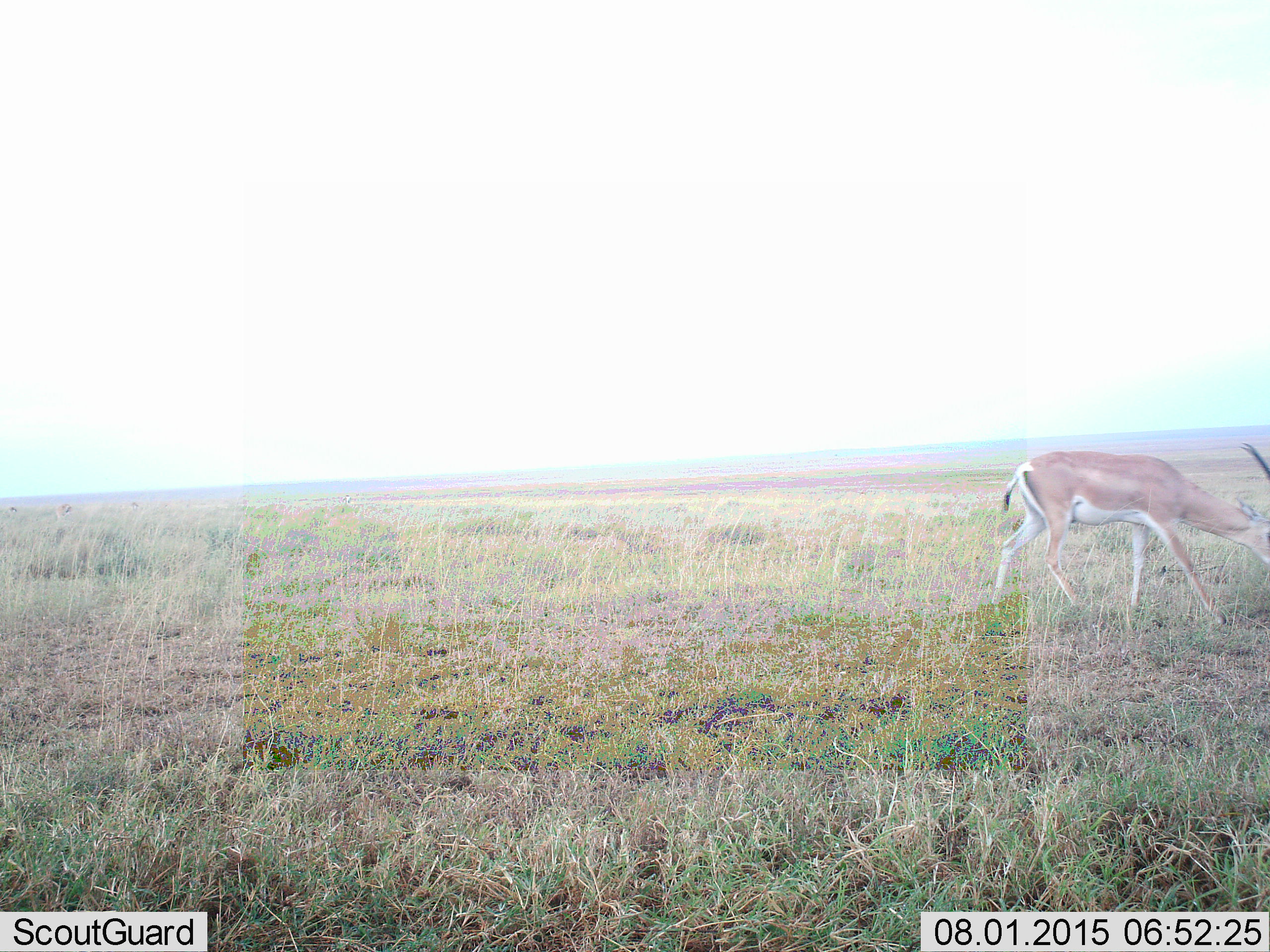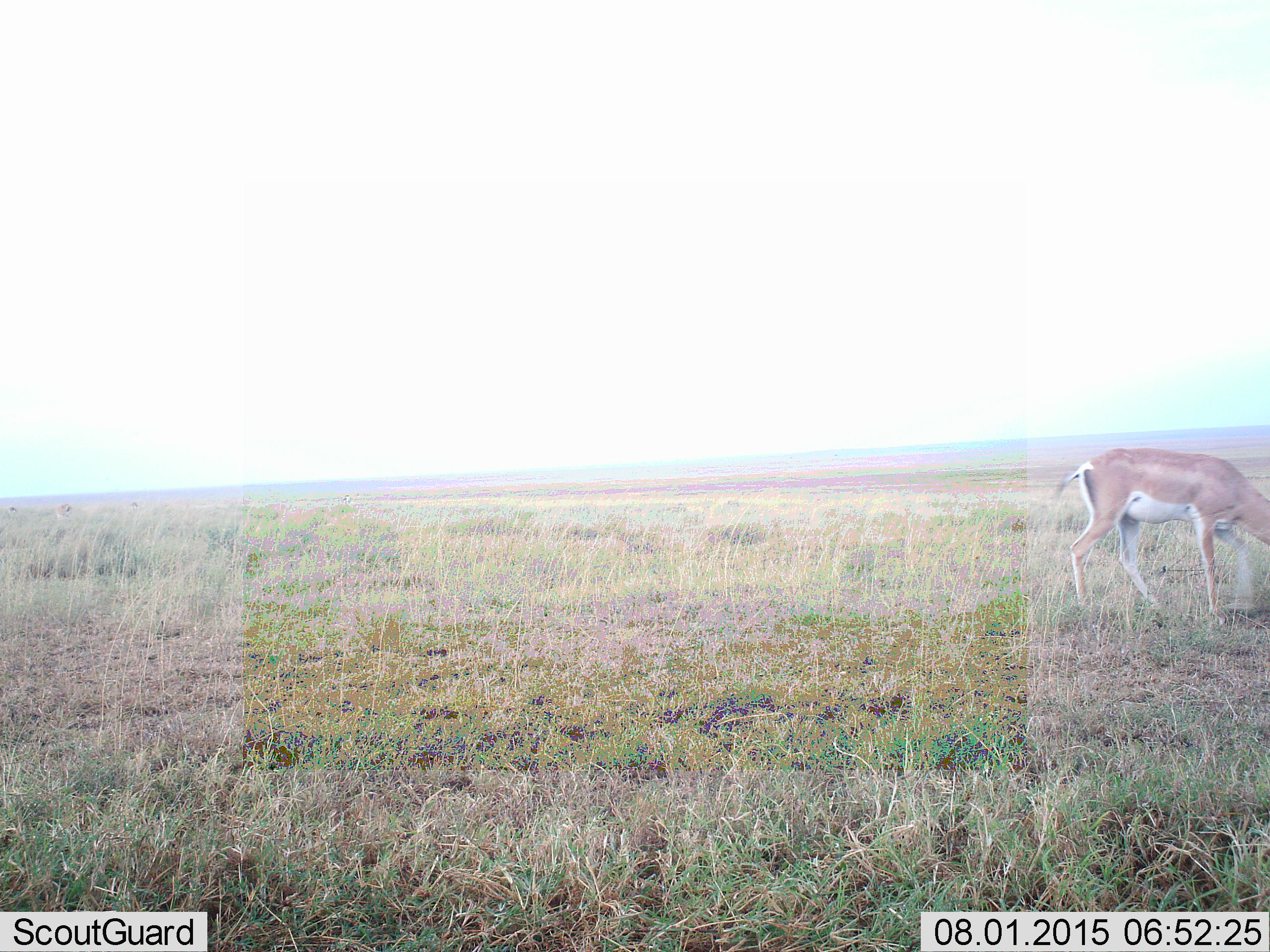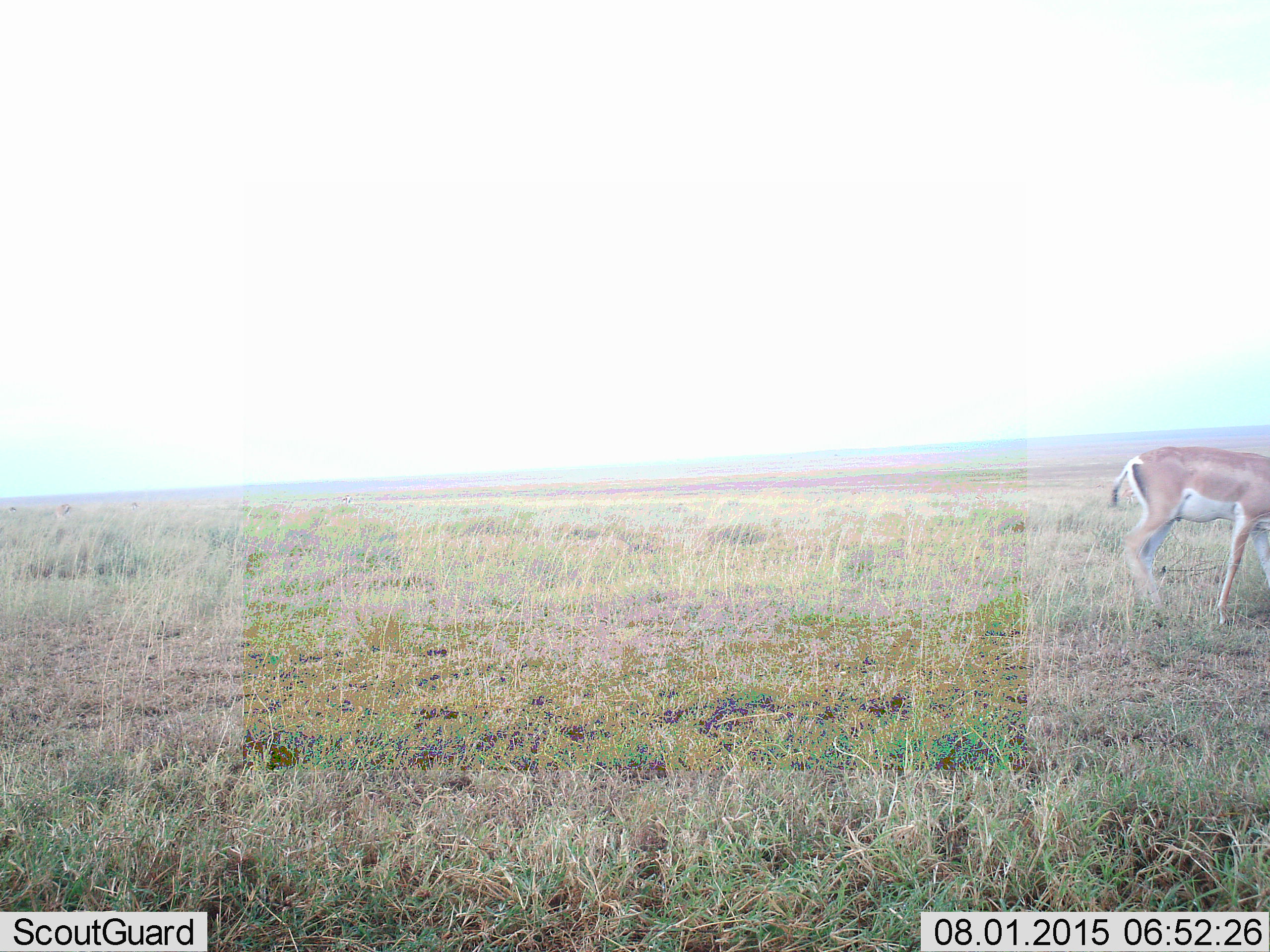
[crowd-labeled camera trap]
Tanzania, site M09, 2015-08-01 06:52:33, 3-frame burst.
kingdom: Animalia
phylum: Chordata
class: Mammalia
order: Artiodactyla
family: Bovidae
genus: Nanger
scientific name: Nanger granti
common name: grant's gazelle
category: gazellegrants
Gazellegrants (grant's gazelle) (Nanger granti), count 1. Behavior (volunteer vote fractions): standing 14%, resting 0%, moving 71%, interacting 0%. Young present (vote fraction): 0%. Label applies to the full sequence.